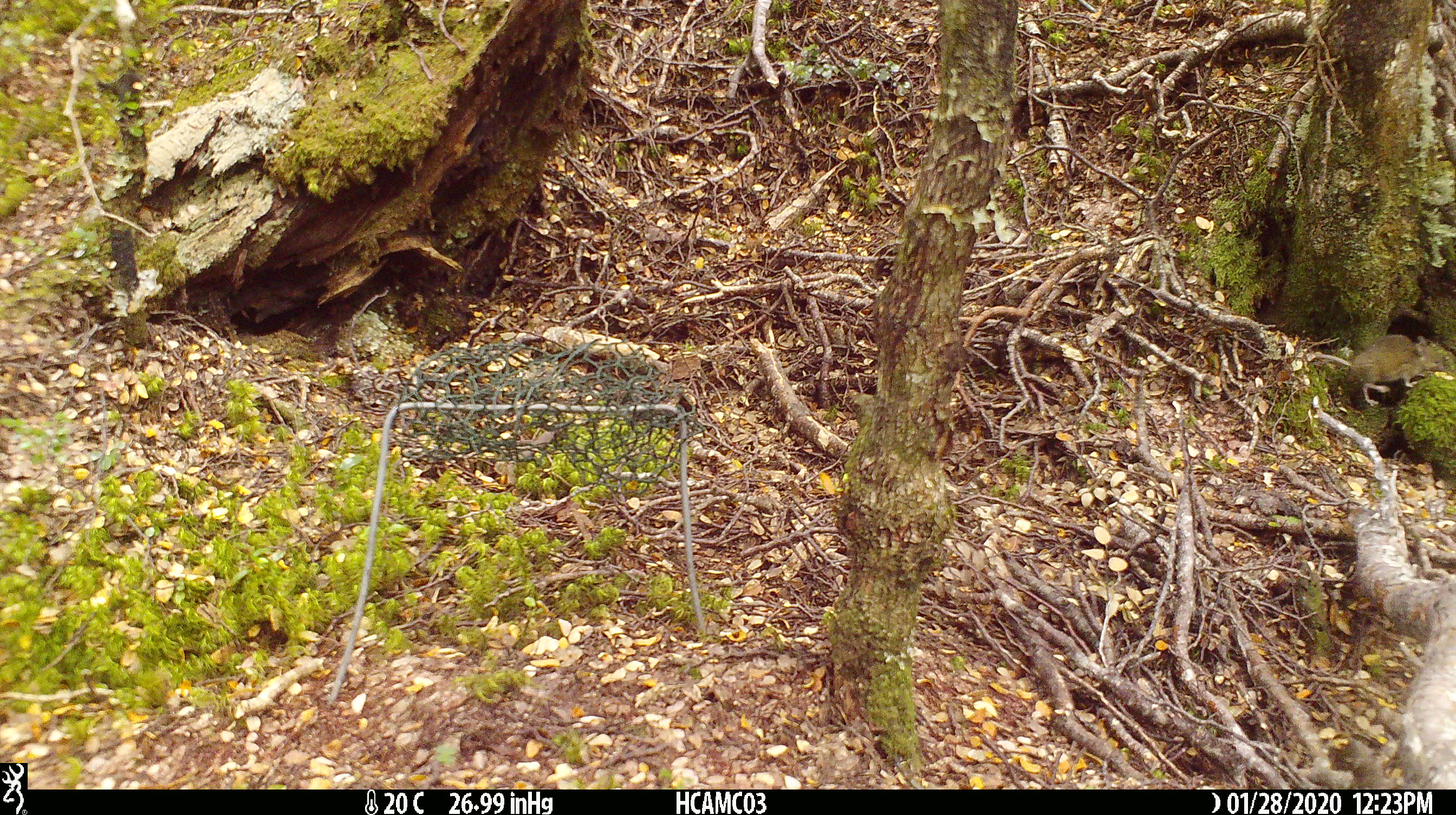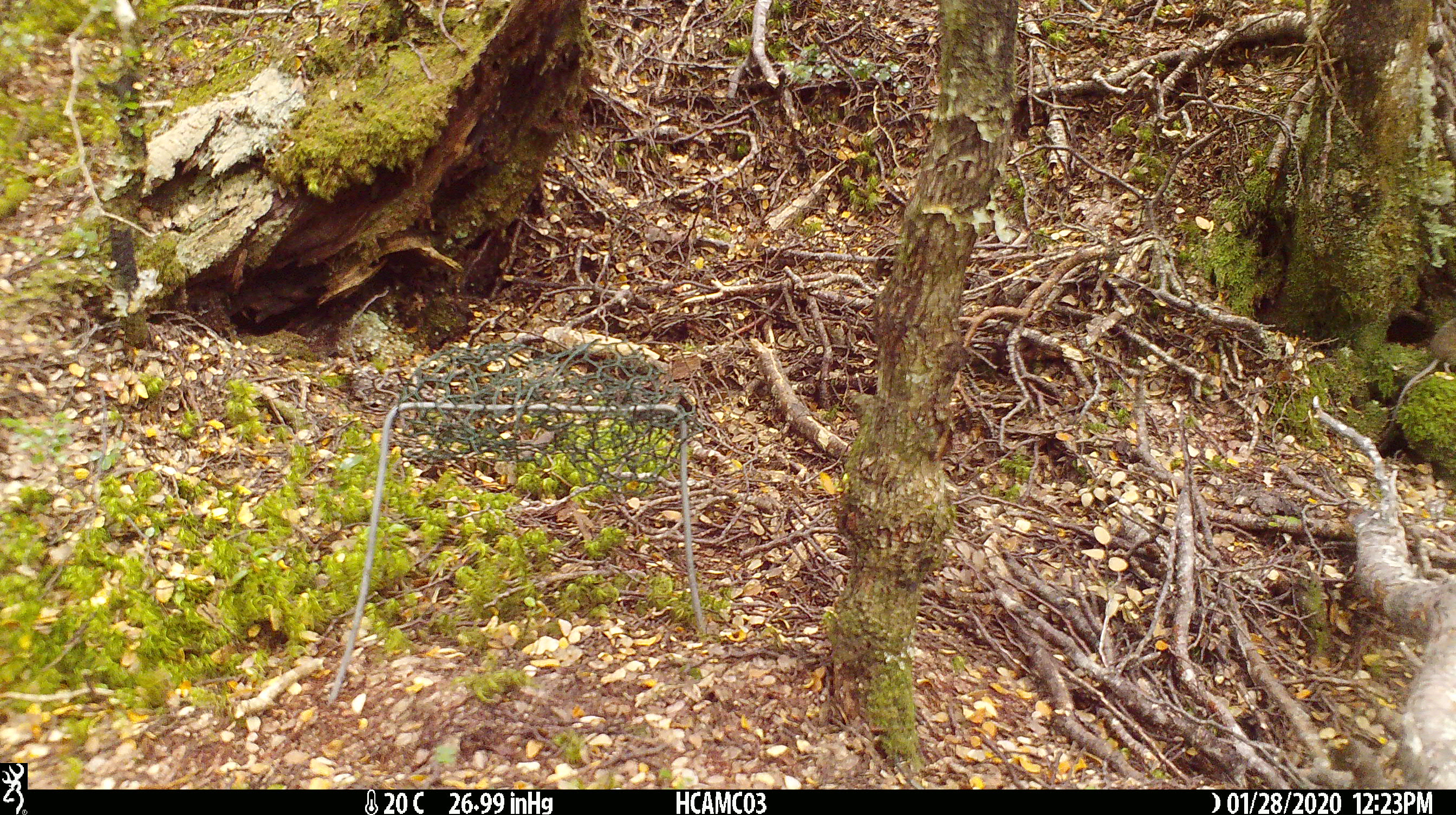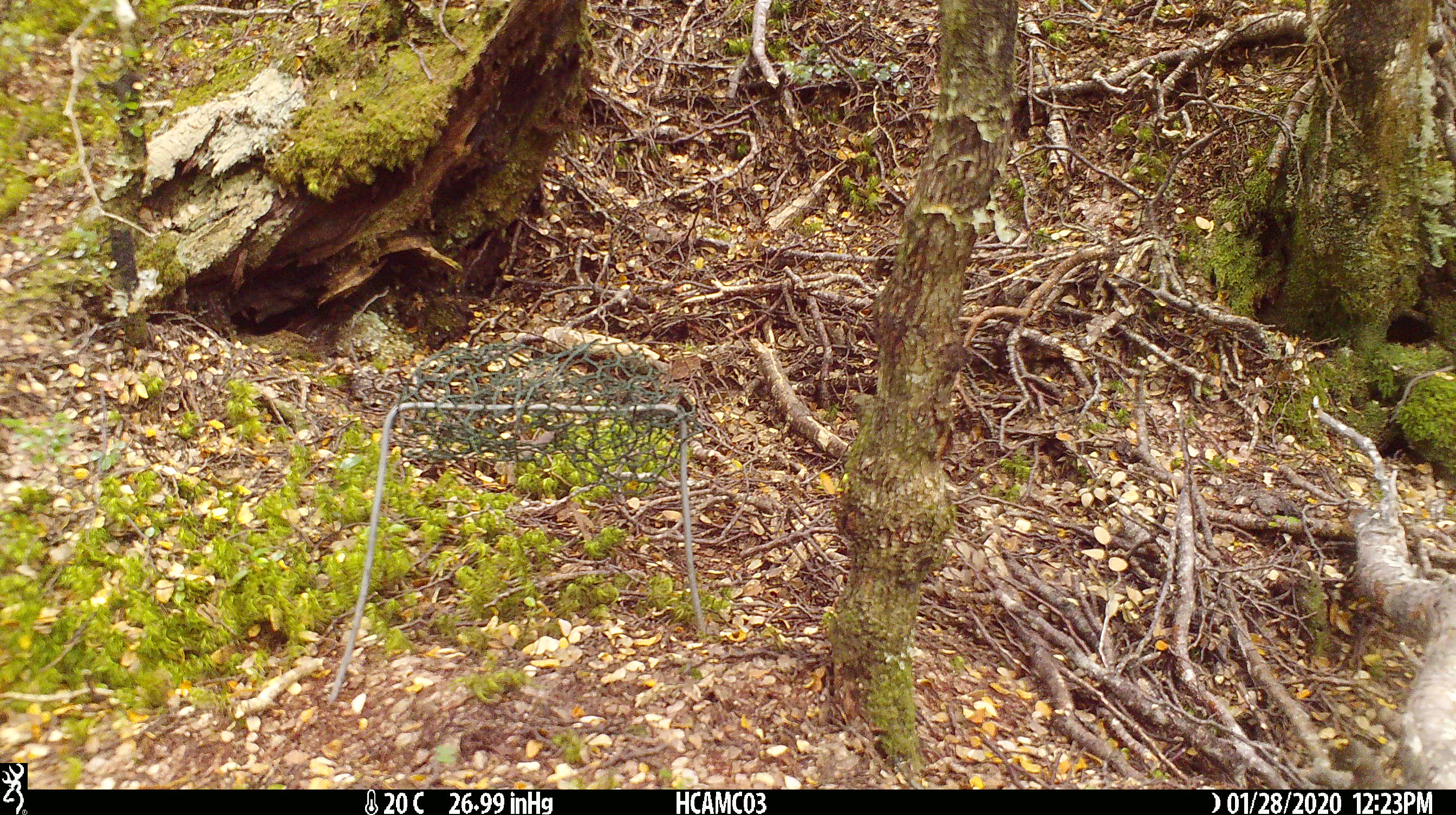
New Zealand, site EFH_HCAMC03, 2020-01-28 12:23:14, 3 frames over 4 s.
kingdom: Animalia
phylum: Chordata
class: Mammalia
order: Rodentia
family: Muridae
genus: Mus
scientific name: Mus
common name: mouse